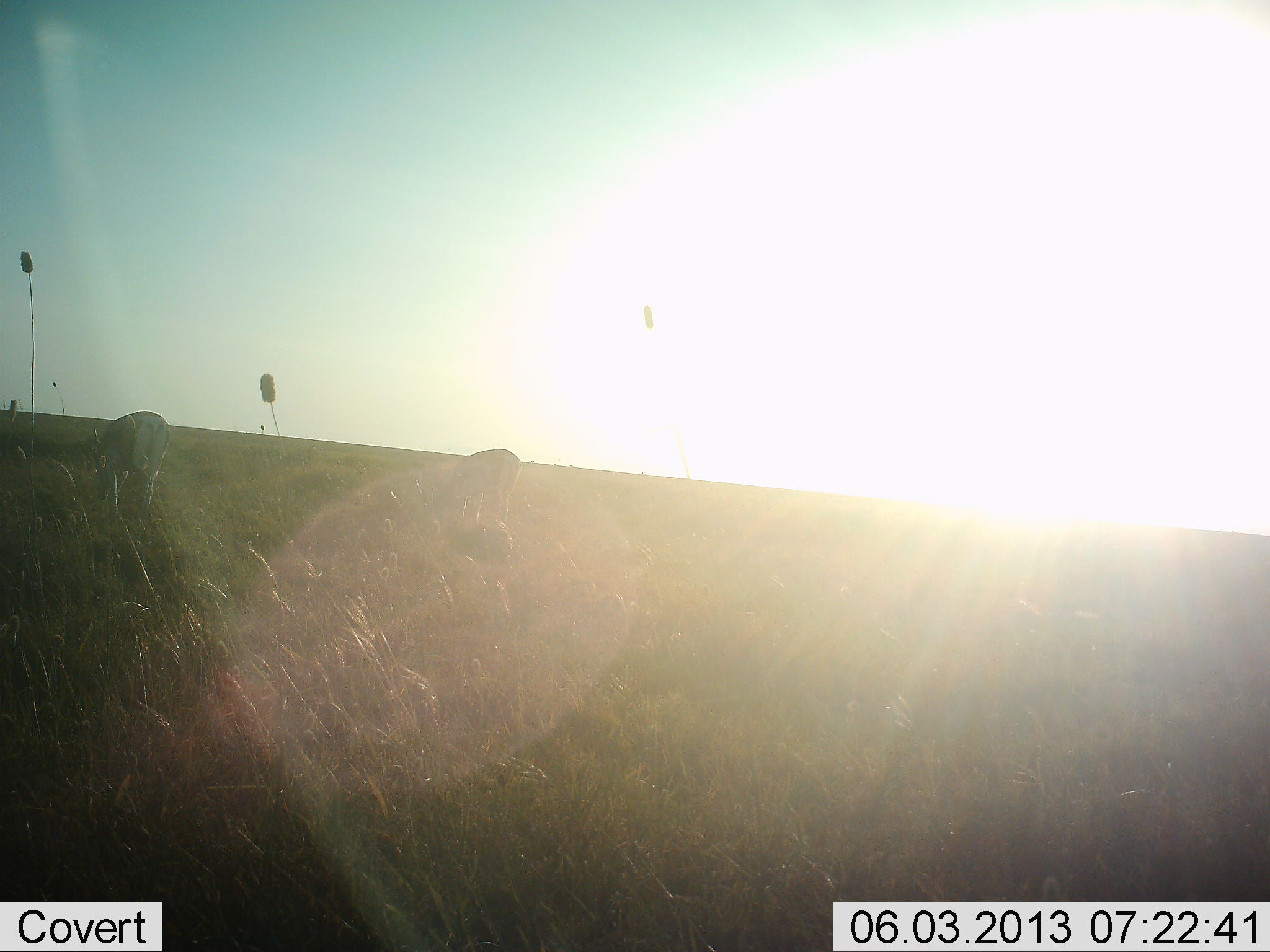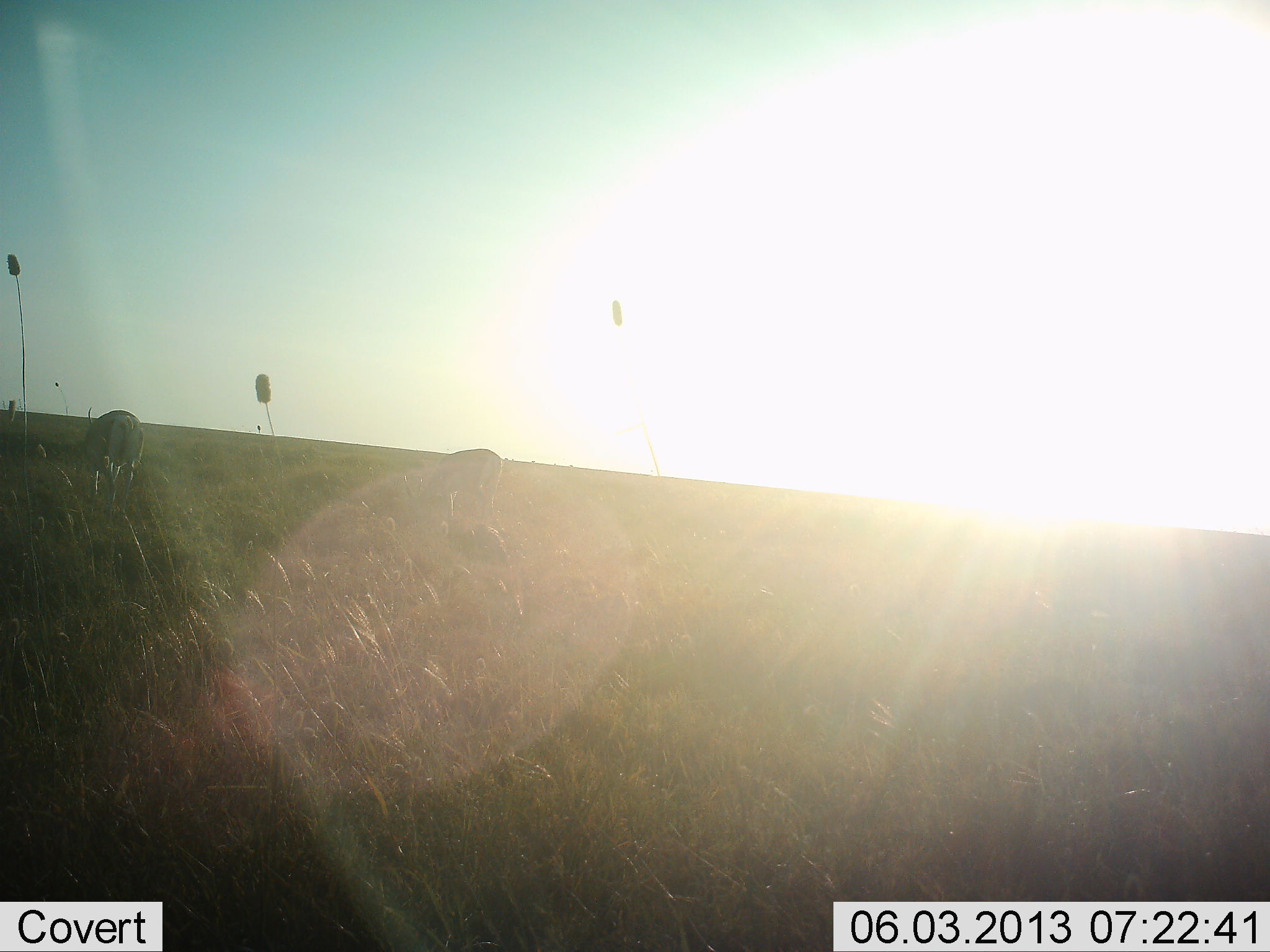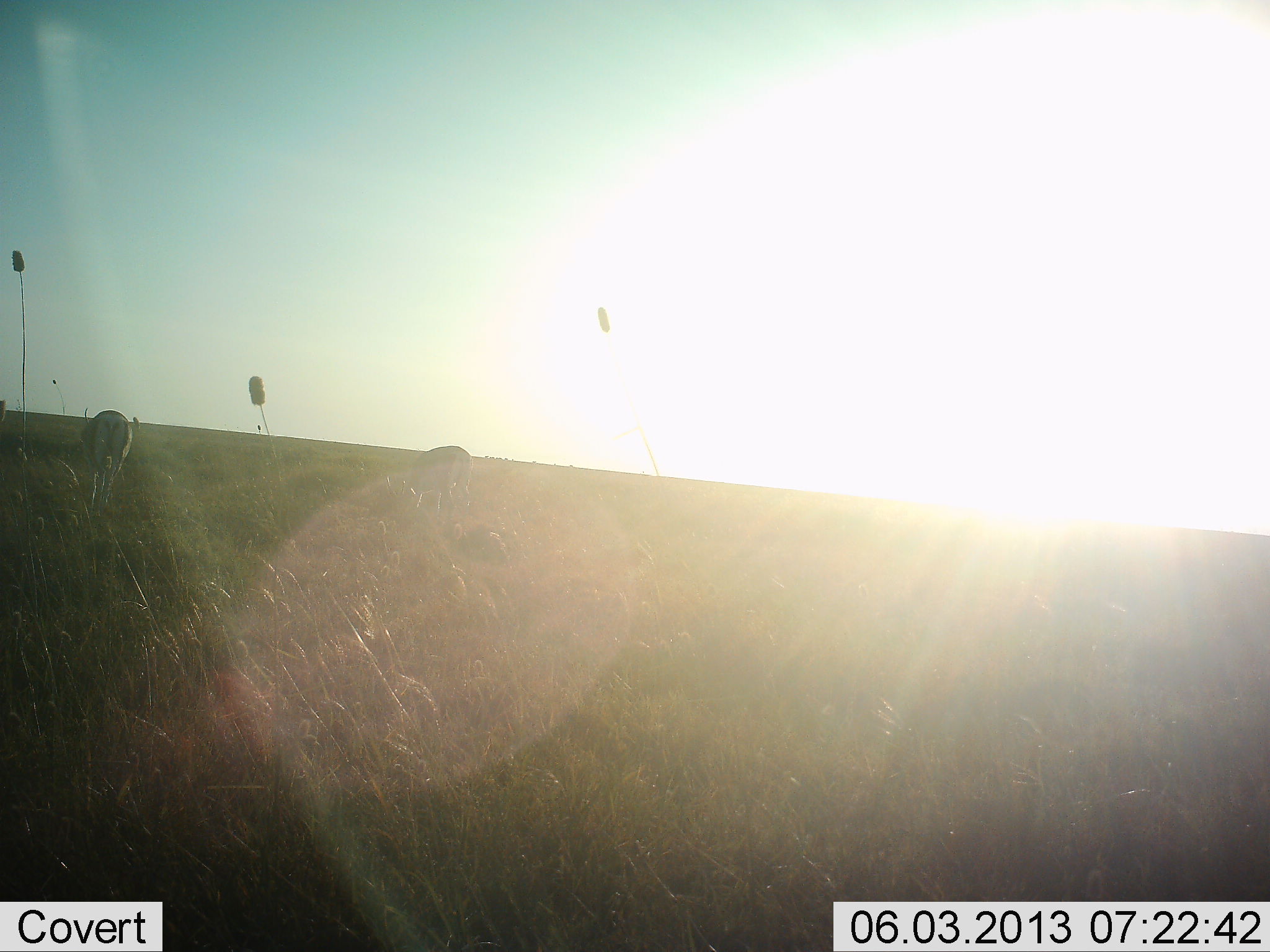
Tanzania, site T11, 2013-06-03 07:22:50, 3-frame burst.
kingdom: Animalia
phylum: Chordata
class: Mammalia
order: Artiodactyla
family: Bovidae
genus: Nanger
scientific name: Nanger granti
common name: grant's gazelle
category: gazellegrants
Gazellegrants (grant's gazelle) (Nanger granti), count 2. Behavior (volunteer vote fractions): standing 20%, resting 0%, moving 50%, interacting 0%. Young present (vote fraction): 0%. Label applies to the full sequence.